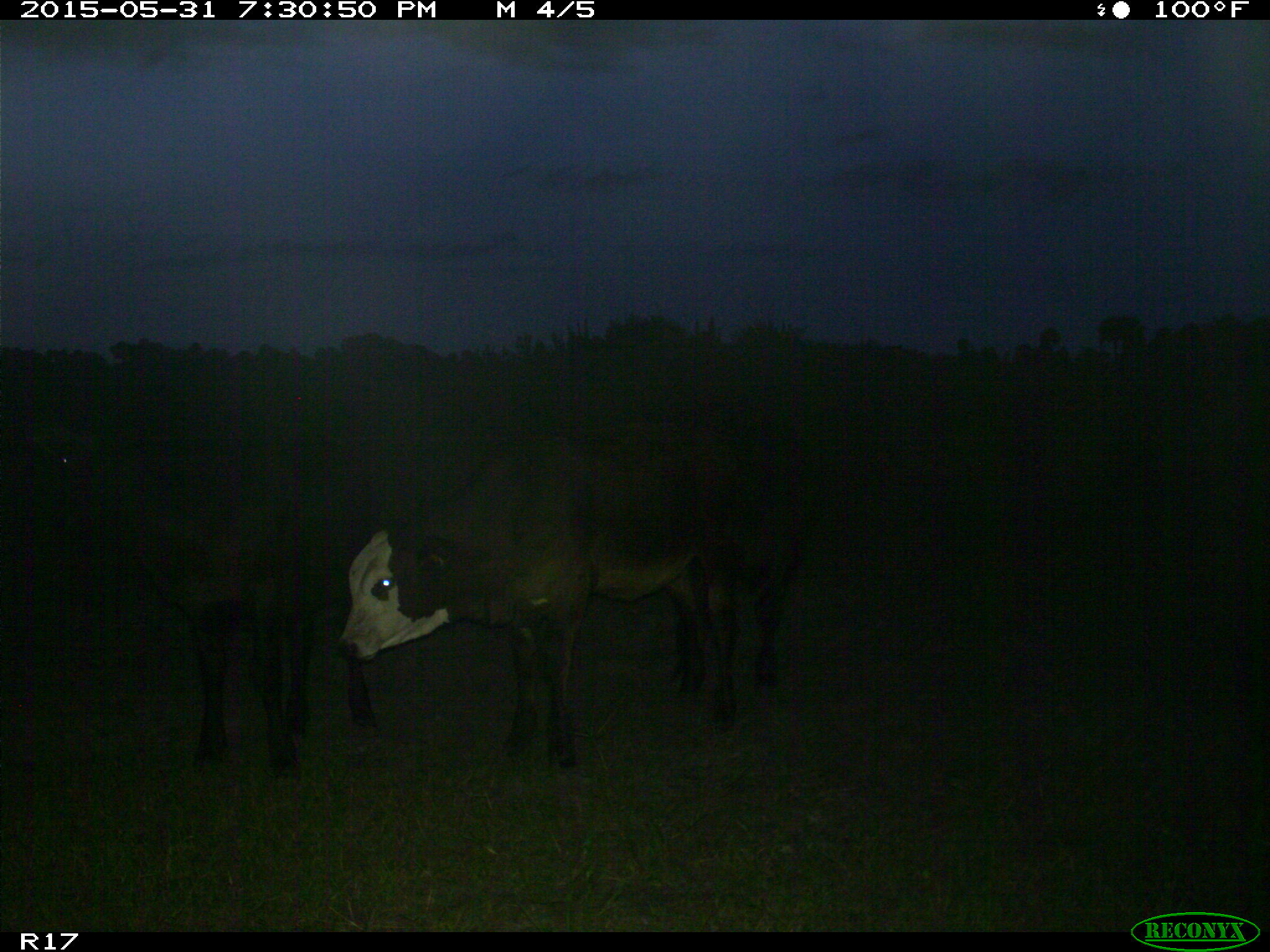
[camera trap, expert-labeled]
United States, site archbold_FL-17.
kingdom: Animalia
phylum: Chordata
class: Mammalia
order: Artiodactyla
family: Bovidae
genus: Bos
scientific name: Bos taurus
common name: domestic cow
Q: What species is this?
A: Bos taurus (domestic cow).